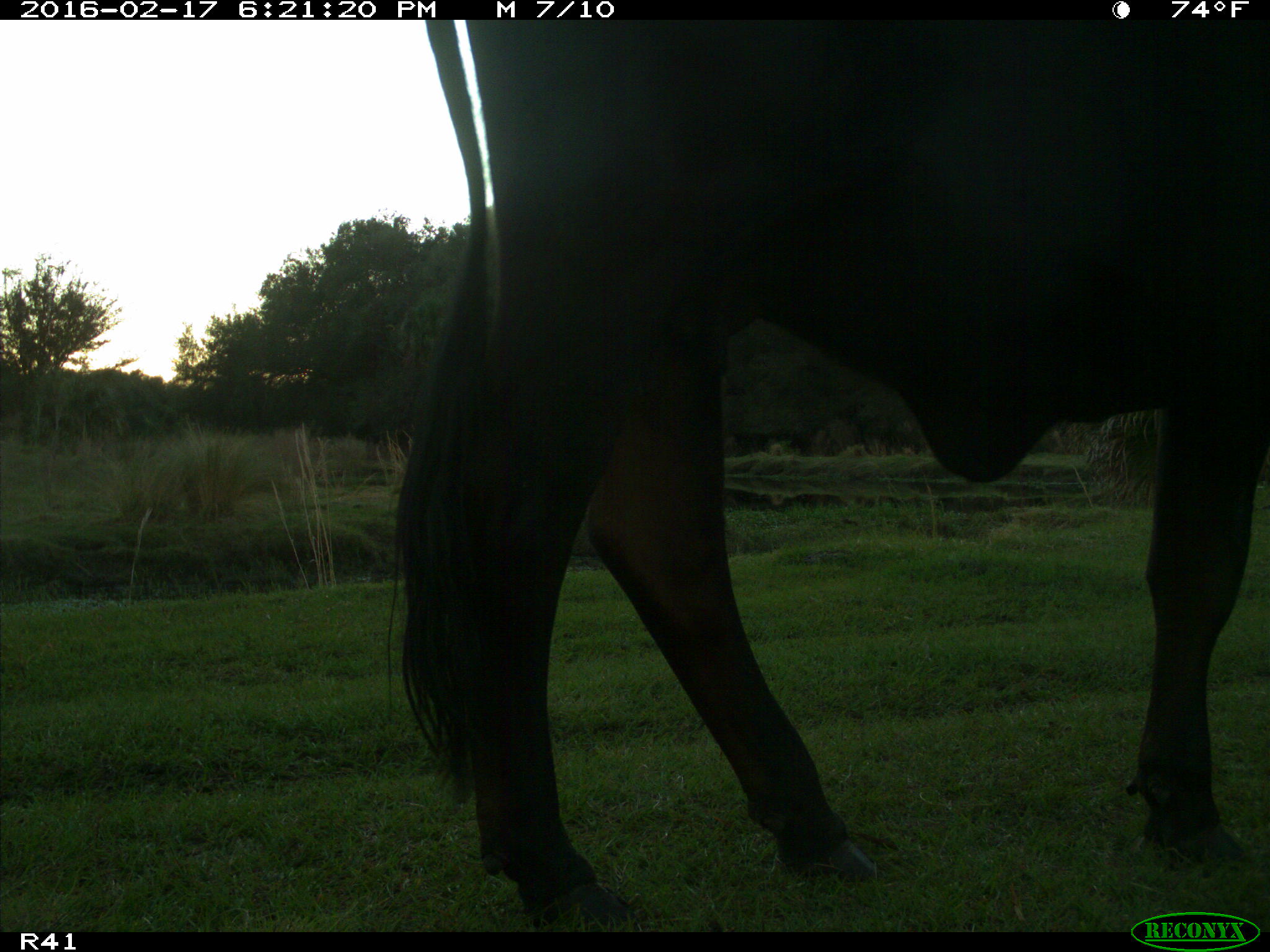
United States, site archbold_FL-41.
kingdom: Animalia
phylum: Chordata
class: Mammalia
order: Artiodactyla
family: Bovidae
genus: Bos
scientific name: Bos taurus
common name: domestic cow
Bos taurus (domestic cow).